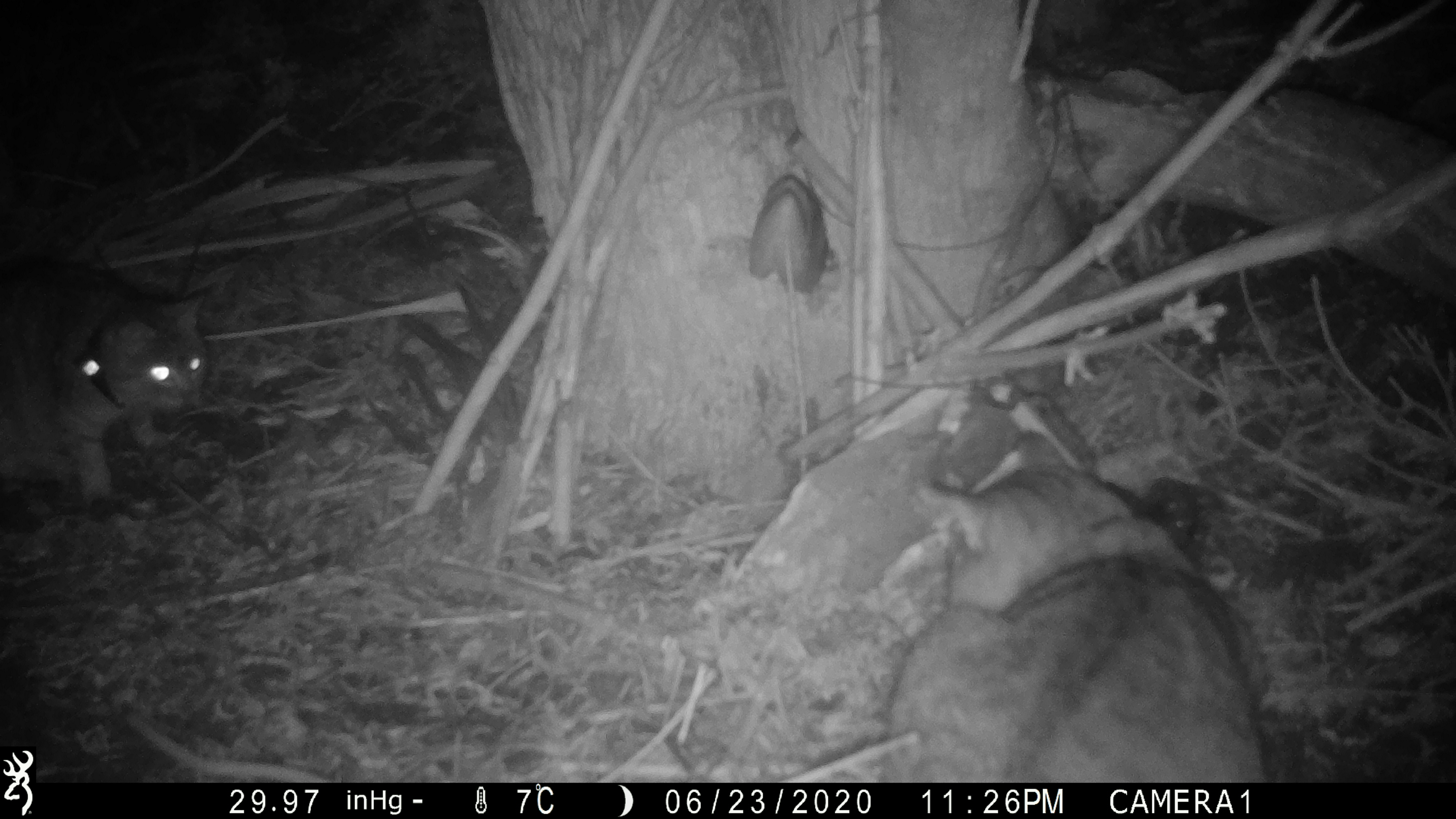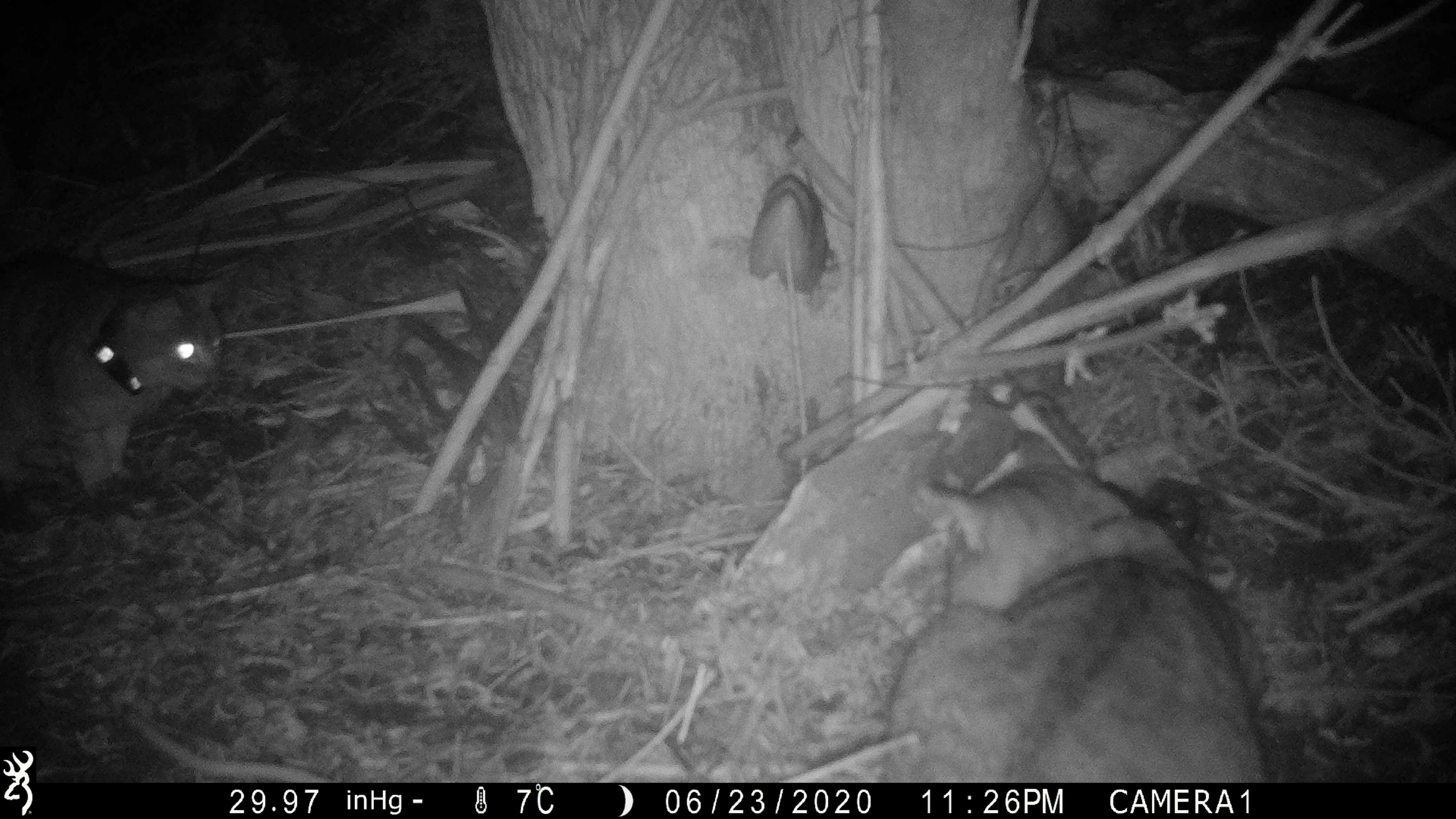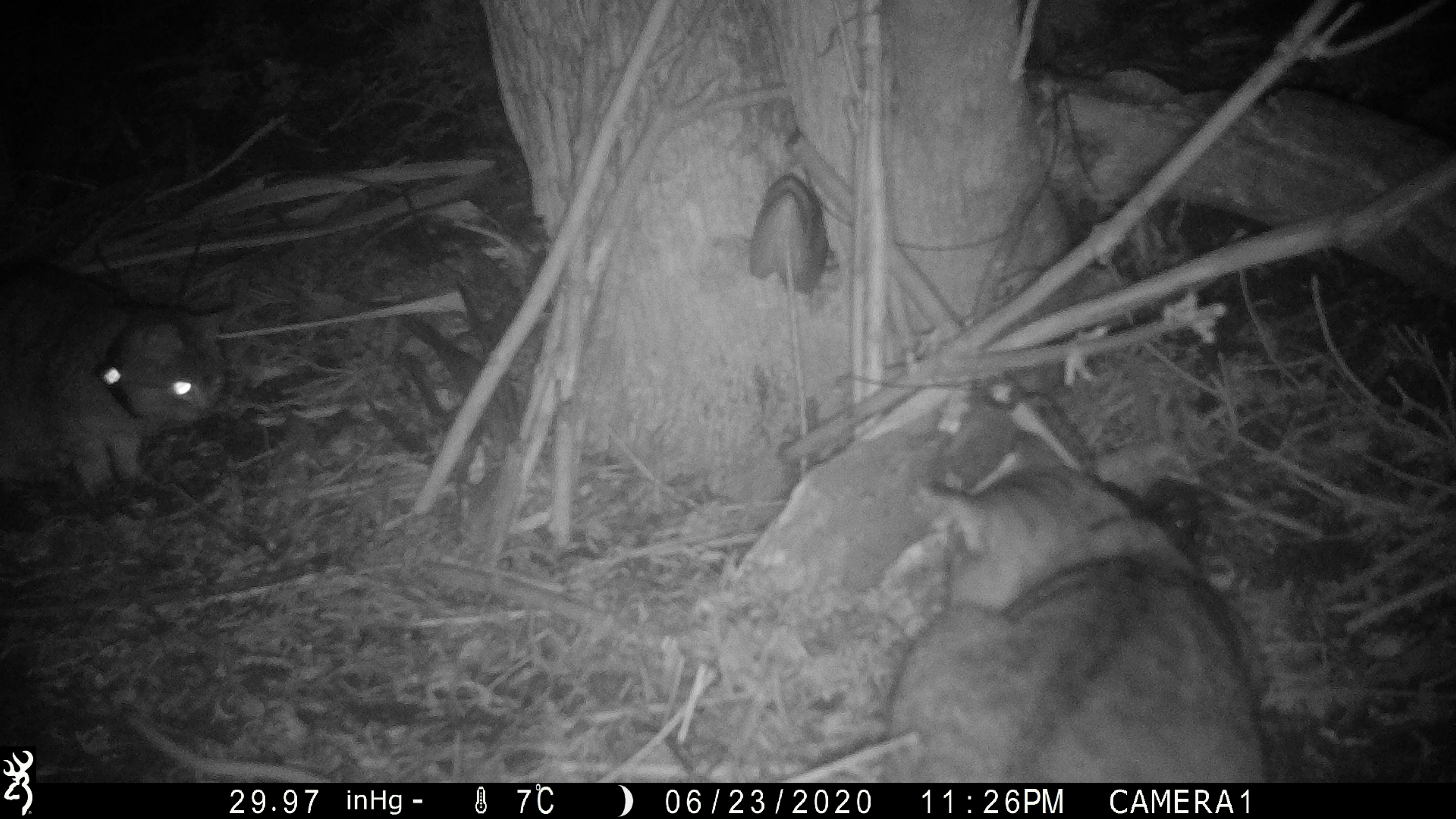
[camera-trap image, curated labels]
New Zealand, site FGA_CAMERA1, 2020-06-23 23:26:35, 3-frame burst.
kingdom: Animalia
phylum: Chordata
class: Mammalia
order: Carnivora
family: Felidae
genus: Felis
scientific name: Felis catus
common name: domestic cat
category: cat